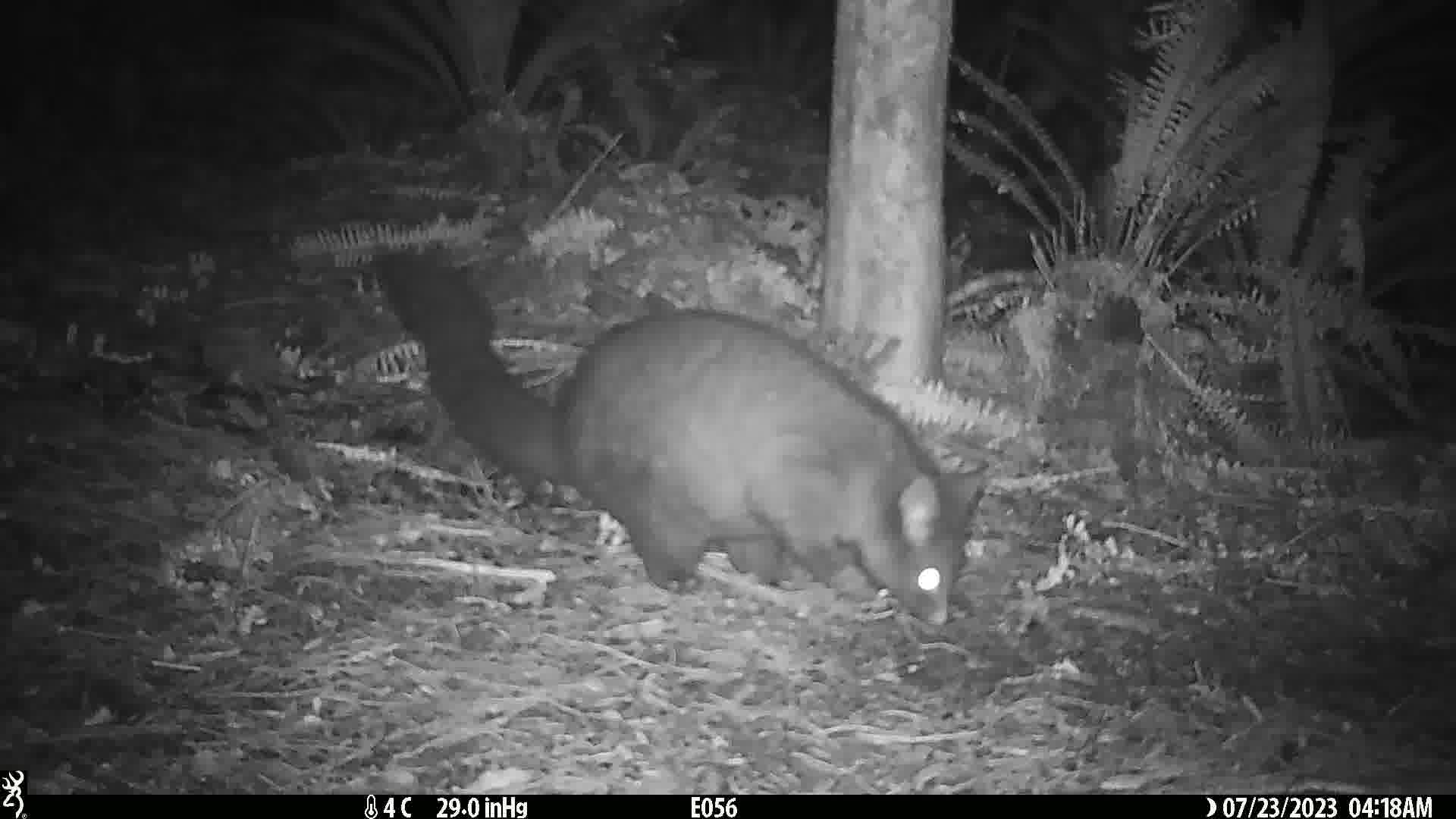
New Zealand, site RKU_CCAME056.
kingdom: Animalia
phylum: Chordata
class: Mammalia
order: Diprotodontia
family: Phalangeridae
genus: Trichosurus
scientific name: Trichosurus vulpecula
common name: common brushtail possum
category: possum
Possum (common brushtail possum) (Trichosurus vulpecula).